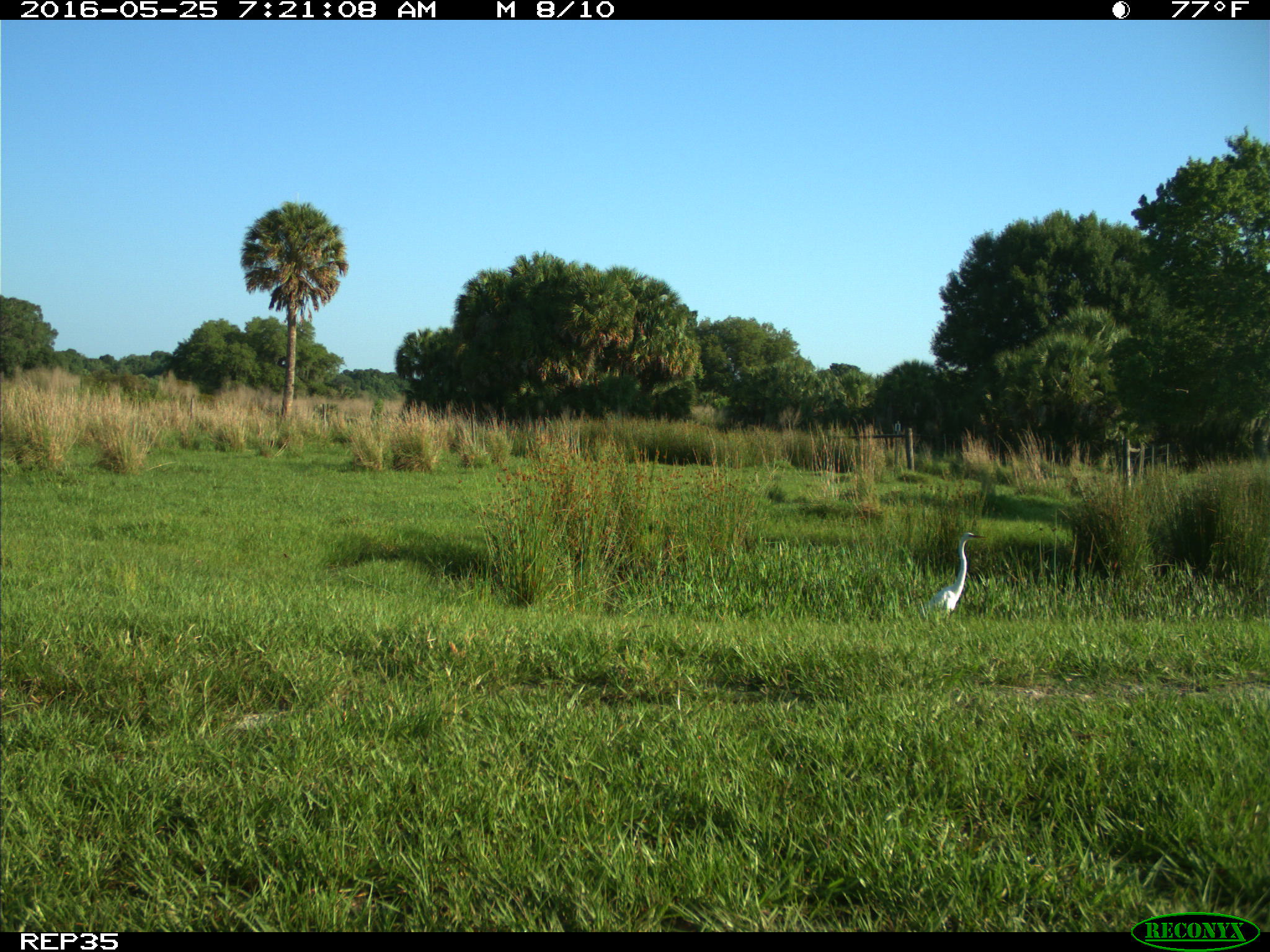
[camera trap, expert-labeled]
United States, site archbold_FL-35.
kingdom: Animalia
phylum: Chordata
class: Aves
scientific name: Aves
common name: birds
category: unidentified bird